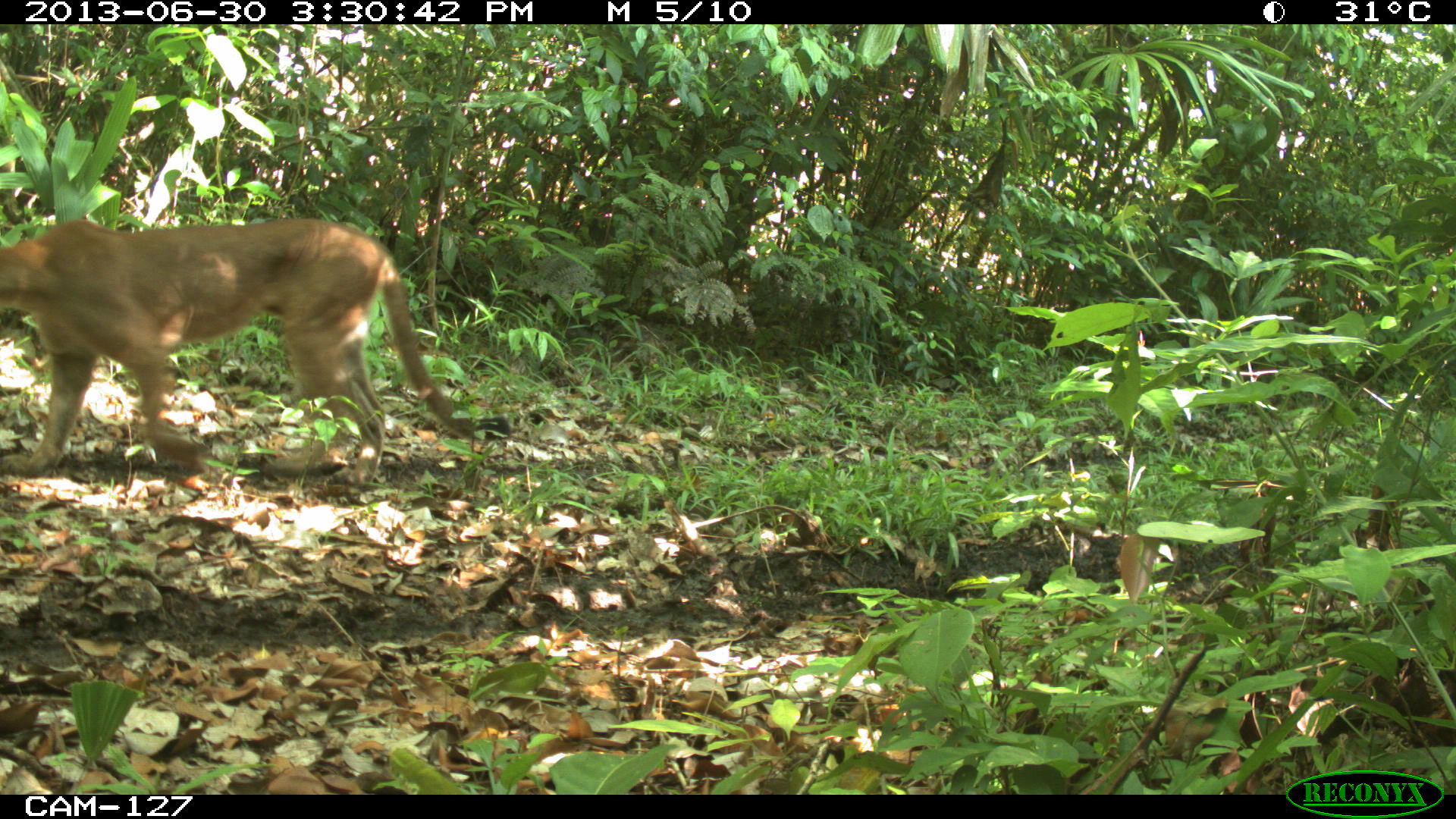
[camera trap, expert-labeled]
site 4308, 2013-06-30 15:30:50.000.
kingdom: Animalia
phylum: Chordata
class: Mammalia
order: Carnivora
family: Felidae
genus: Puma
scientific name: Puma concolor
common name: mountain lion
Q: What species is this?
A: Puma concolor (mountain lion).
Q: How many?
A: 1.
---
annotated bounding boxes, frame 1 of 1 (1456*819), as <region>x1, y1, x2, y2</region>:
puma concolor: <region>0, 217, 508, 487</region>